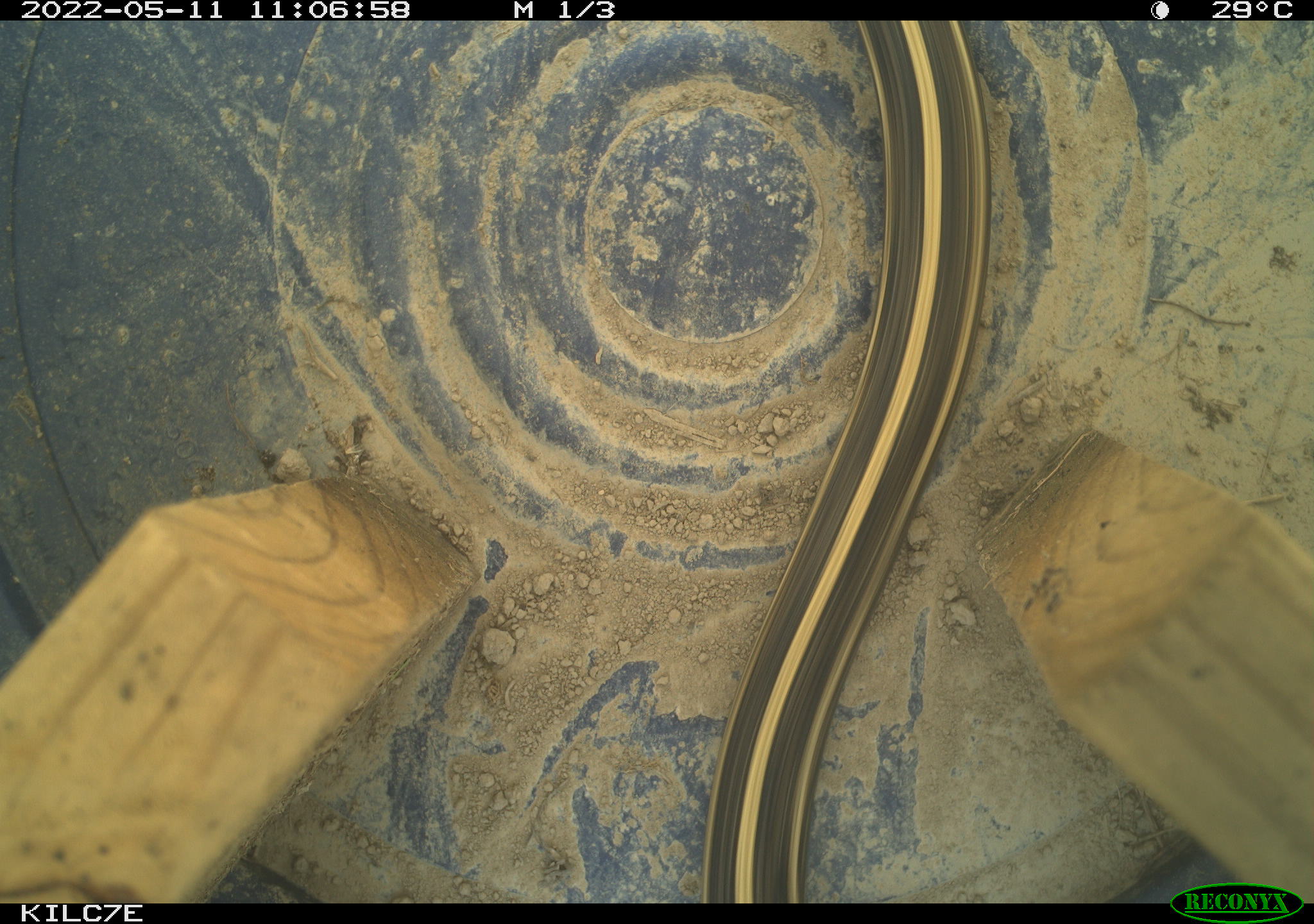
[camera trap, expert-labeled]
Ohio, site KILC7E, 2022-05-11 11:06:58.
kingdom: Animalia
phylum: Chordata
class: Reptilia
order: Squamata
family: Colubridae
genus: Thamnophis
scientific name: Thamnophis radix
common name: plains gartersnake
Plains gartersnake (Thamnophis radix).